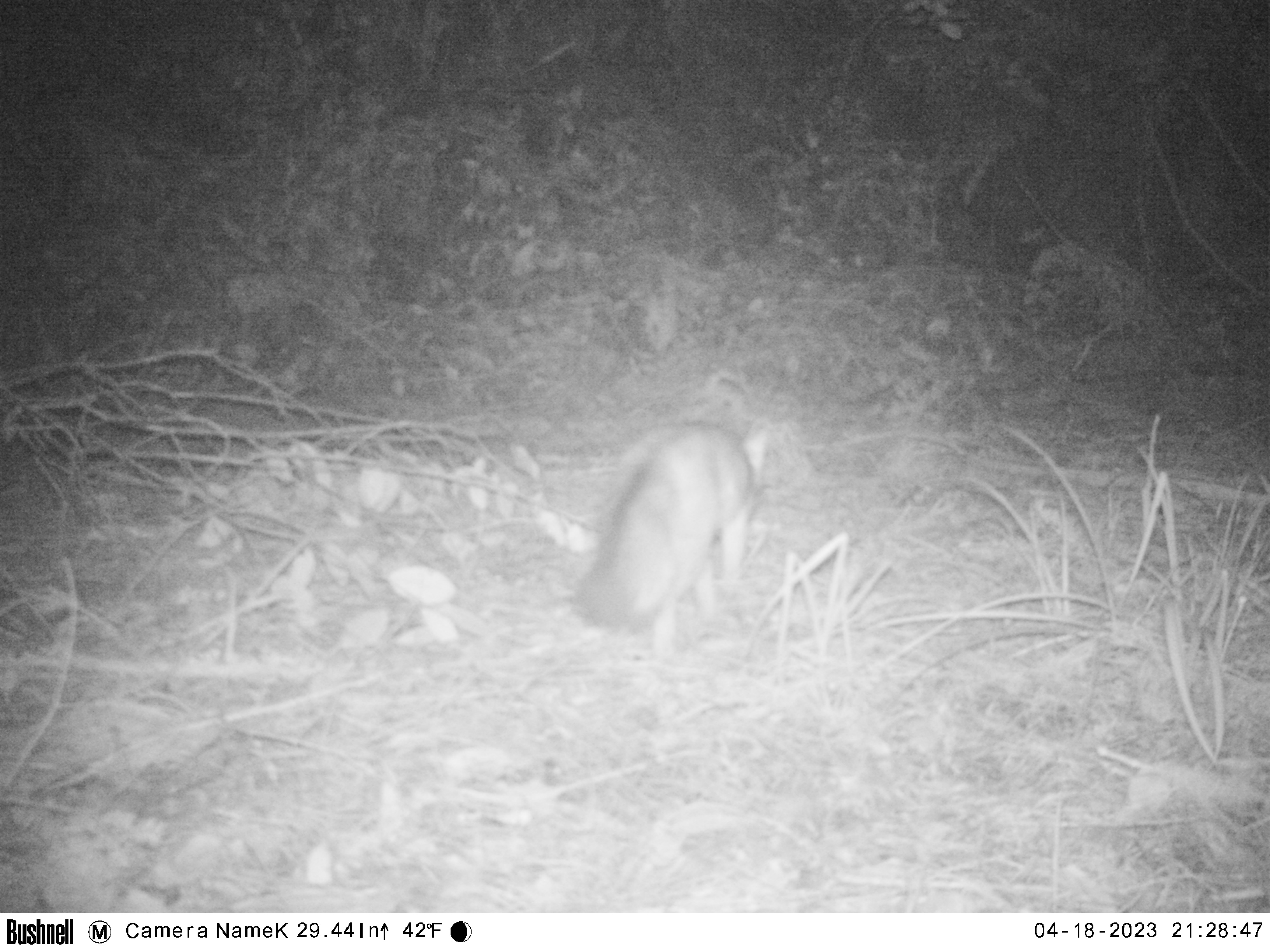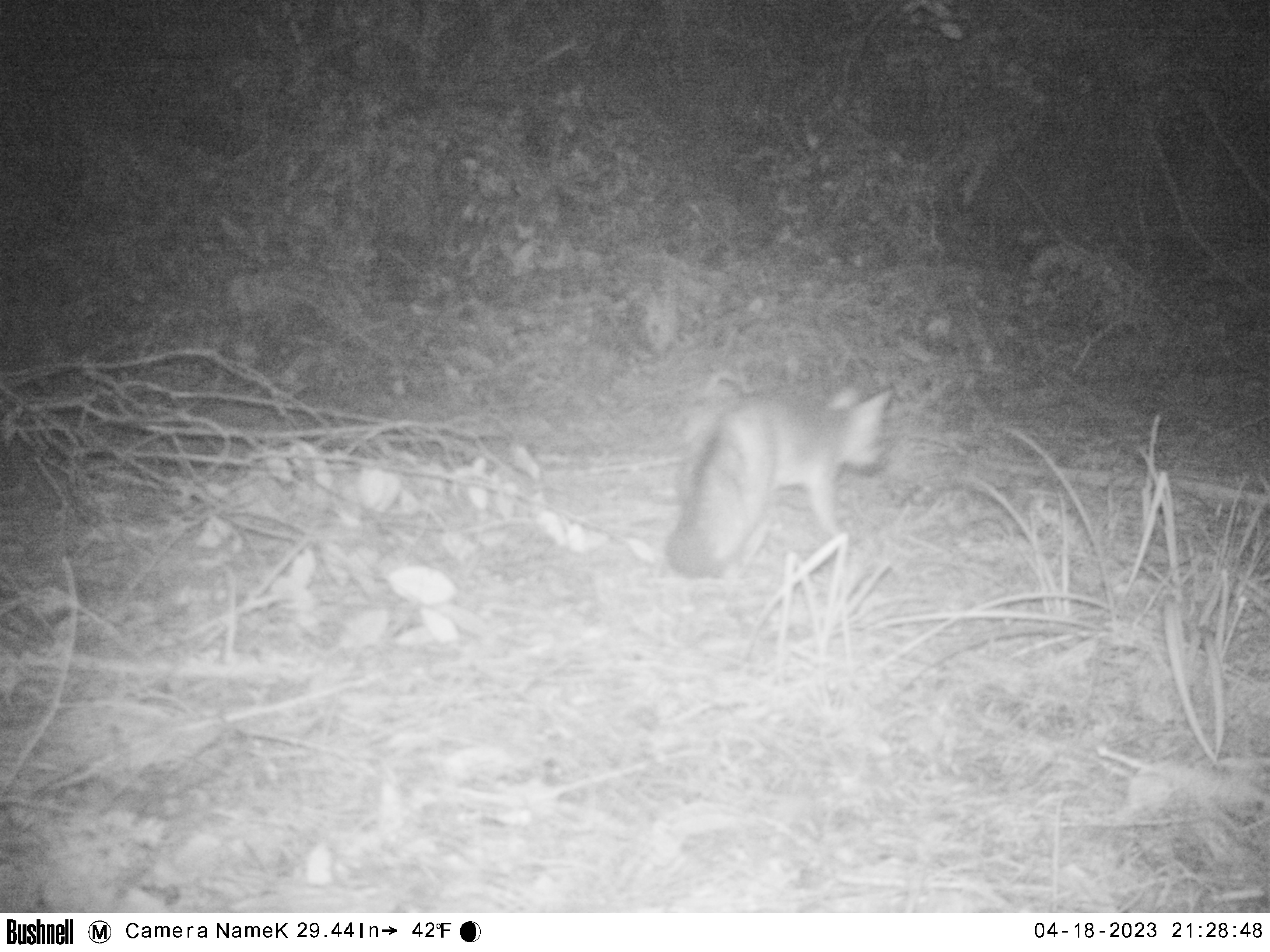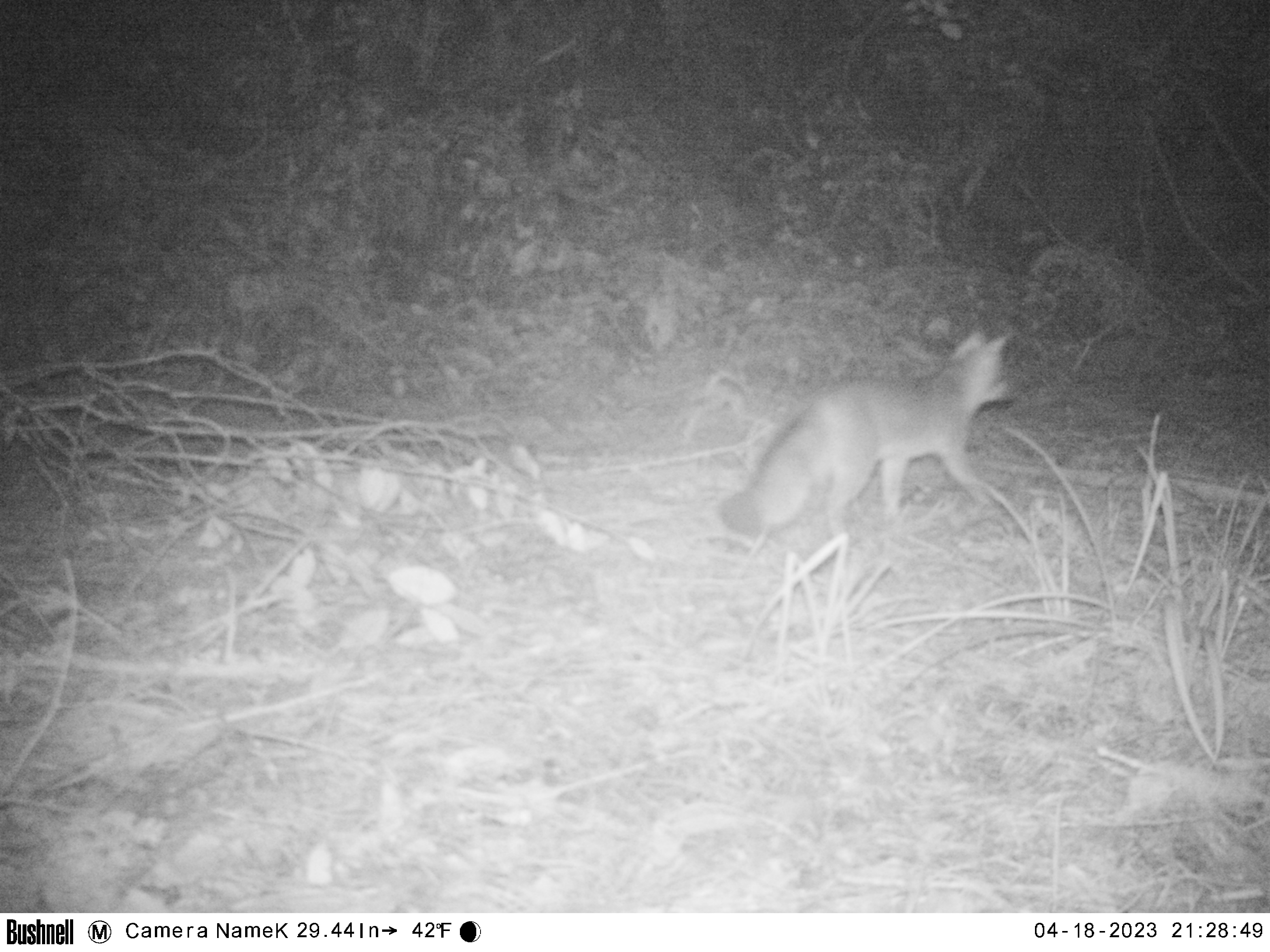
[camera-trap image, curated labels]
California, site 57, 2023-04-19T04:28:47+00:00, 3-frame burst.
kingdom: Animalia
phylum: Chordata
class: Mammalia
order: Carnivora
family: Canidae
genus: Urocyon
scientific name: Urocyon cinereoargenteus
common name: gray fox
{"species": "gray fox (Urocyon cinereoargenteus)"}